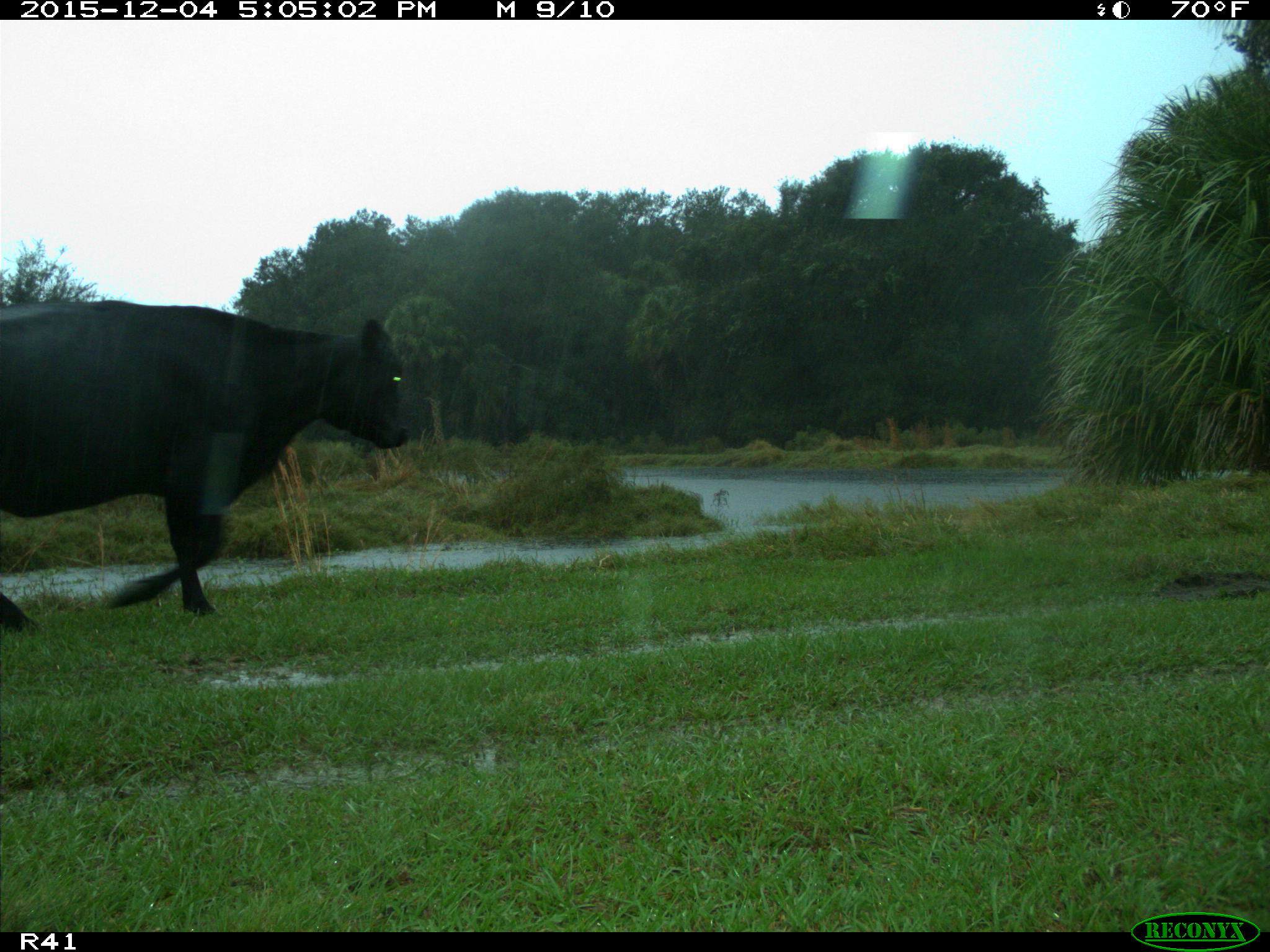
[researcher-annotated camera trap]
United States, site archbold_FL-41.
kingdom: Animalia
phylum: Chordata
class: Mammalia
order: Artiodactyla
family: Bovidae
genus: Bos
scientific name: Bos taurus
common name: domestic cow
Bos taurus (domestic cow).